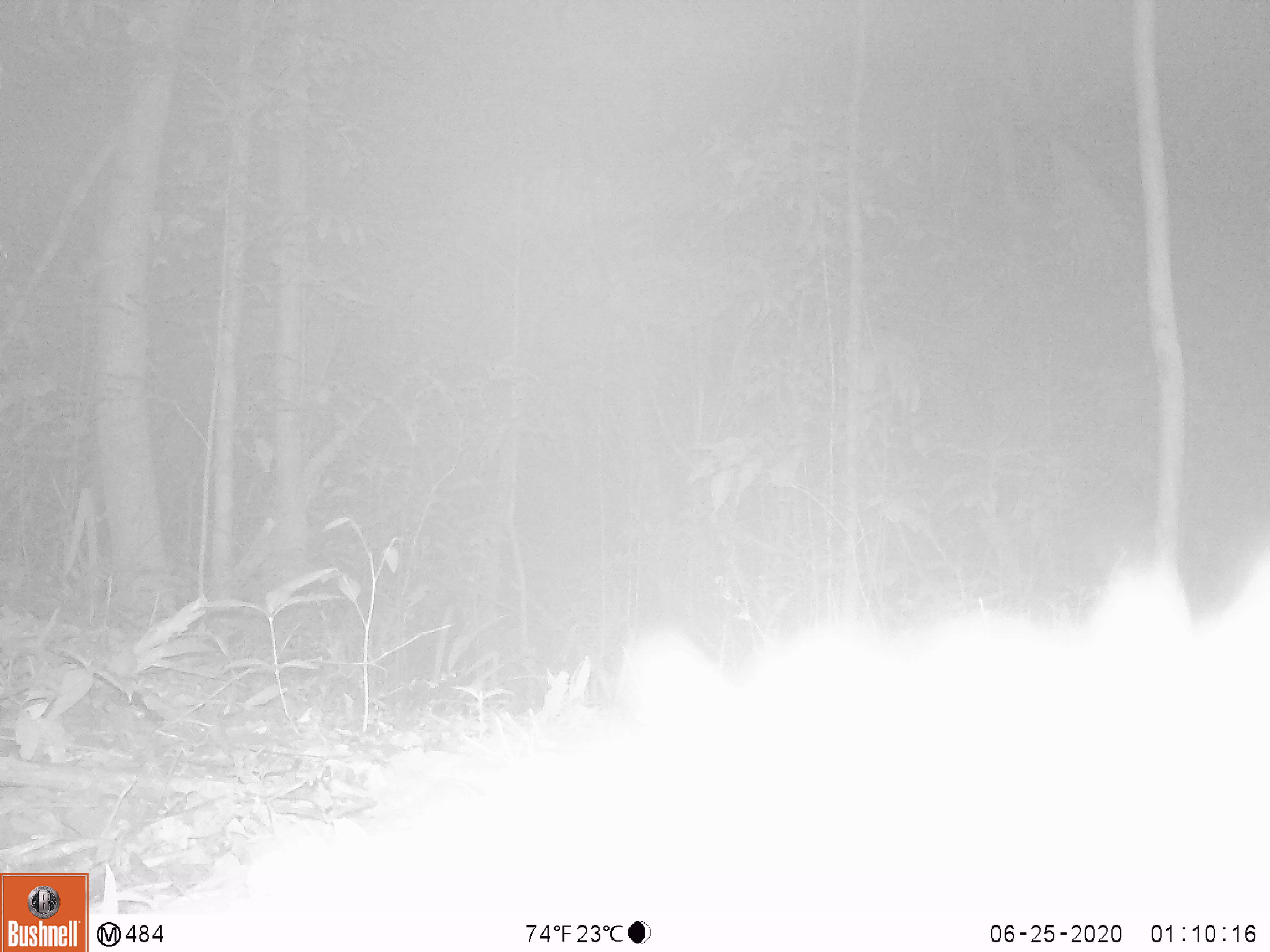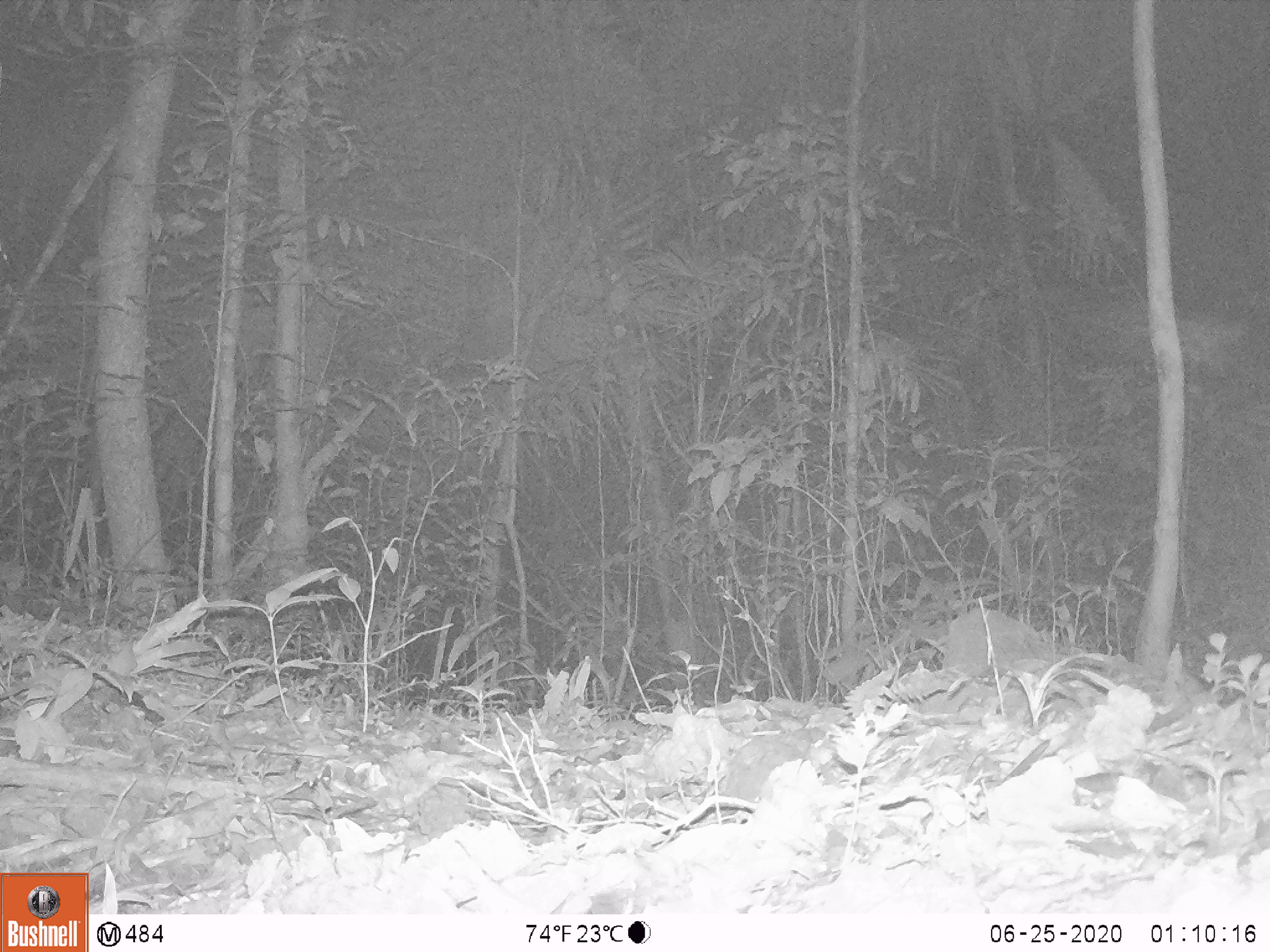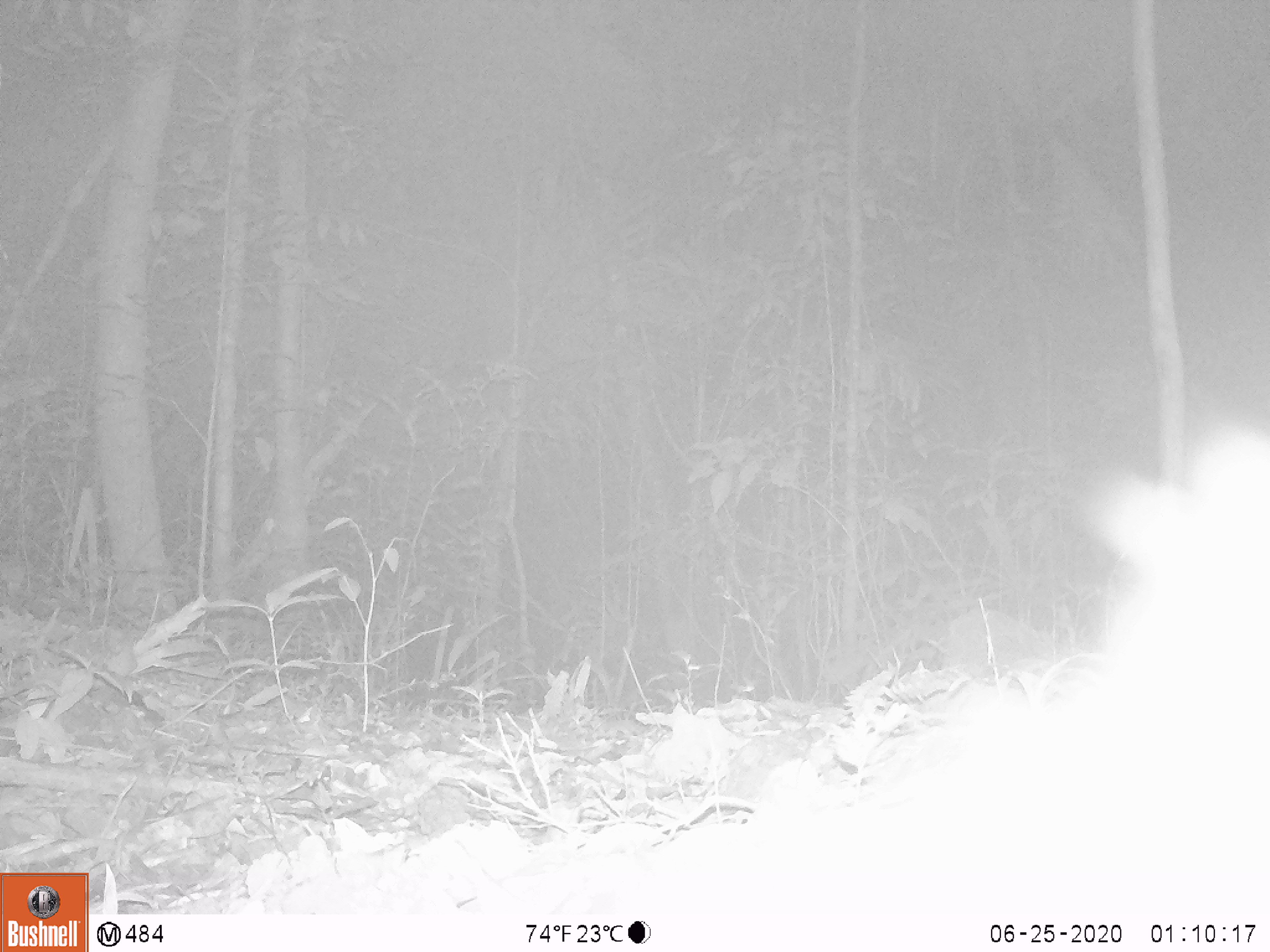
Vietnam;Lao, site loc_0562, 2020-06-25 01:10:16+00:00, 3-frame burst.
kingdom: Animalia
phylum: Chordata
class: Mammalia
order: Carnivora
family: Viverridae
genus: Paguma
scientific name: Paguma larvata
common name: masked palm civet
Masked palm civet (Paguma larvata). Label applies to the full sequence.